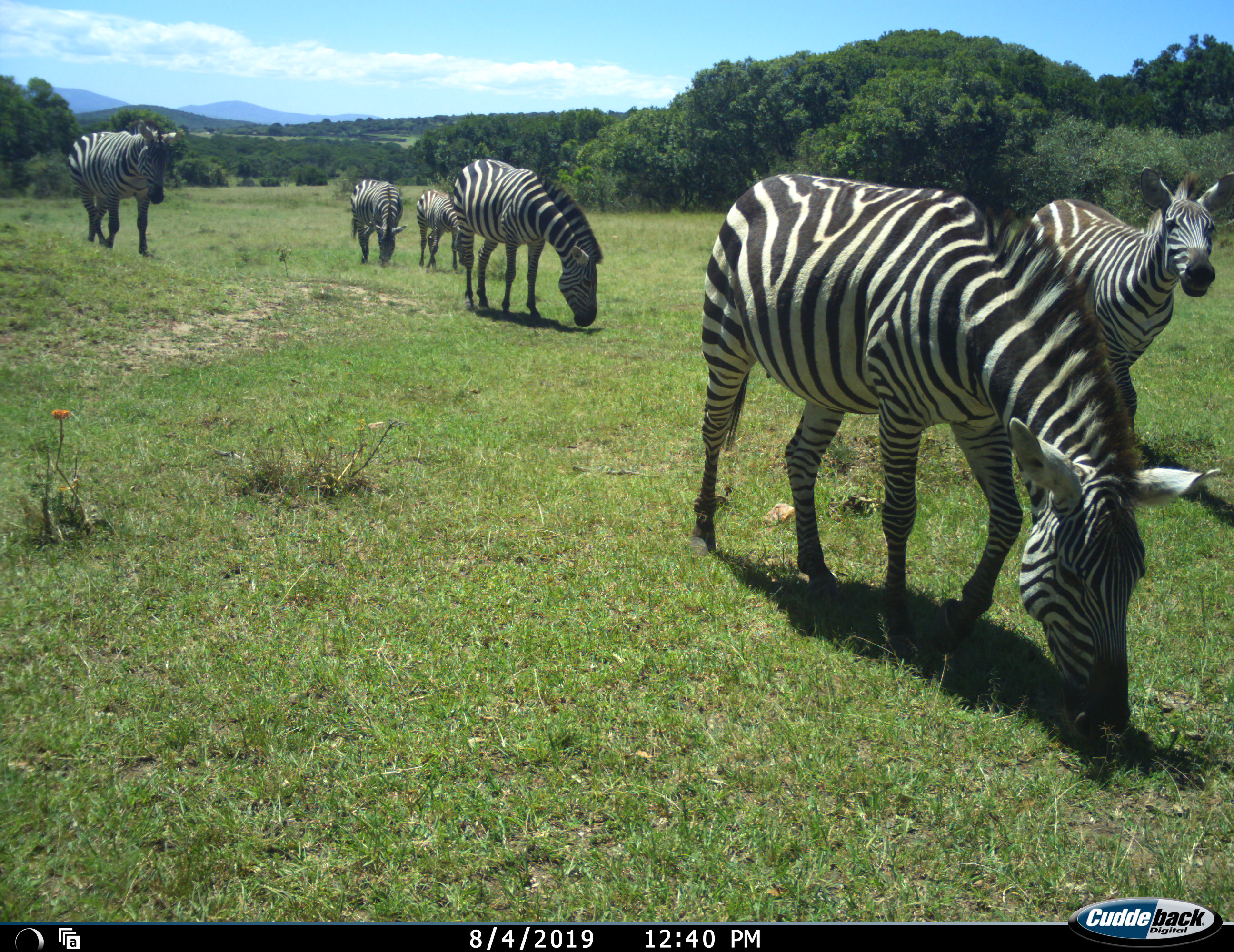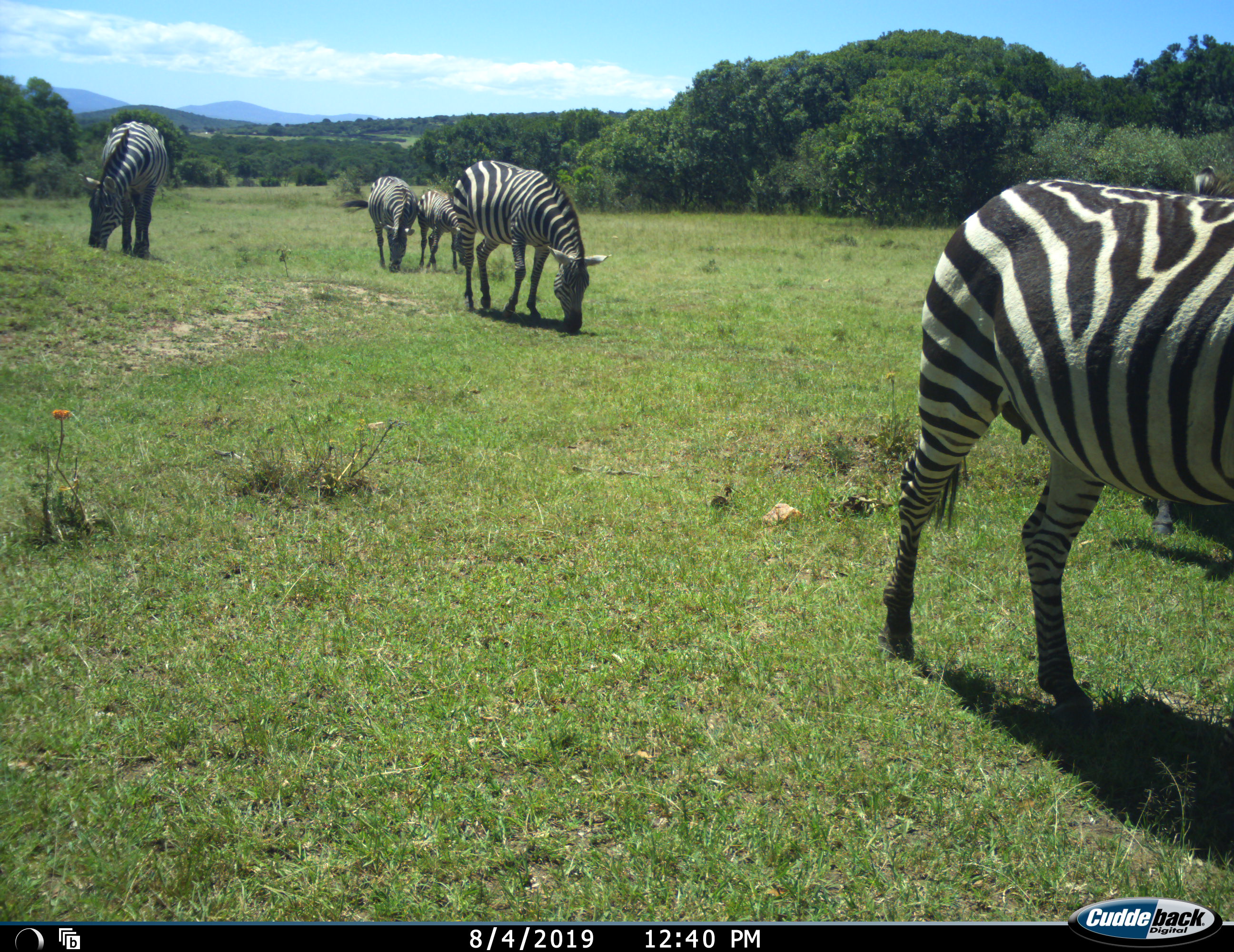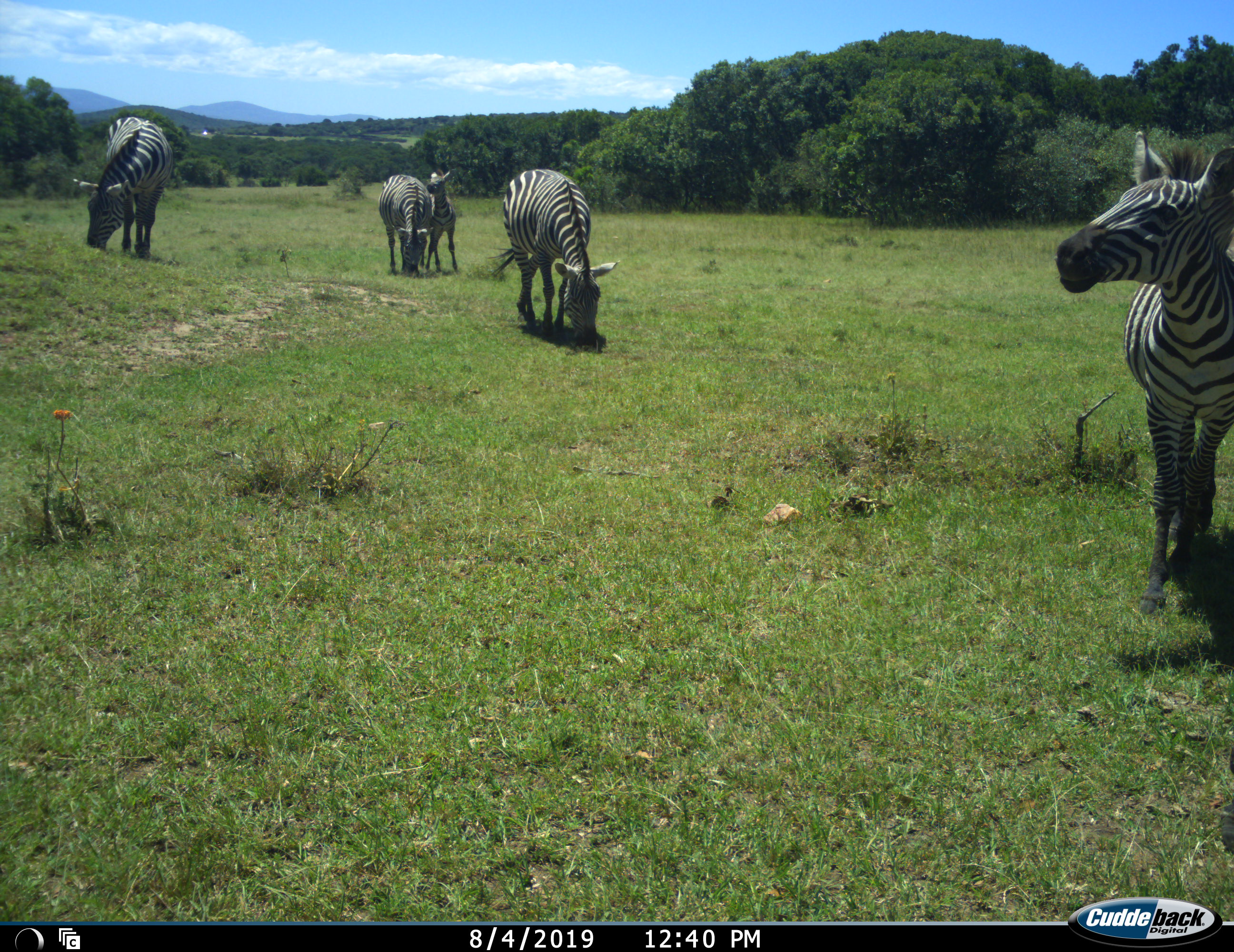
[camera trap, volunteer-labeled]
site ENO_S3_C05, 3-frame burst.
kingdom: Animalia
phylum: Chordata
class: Mammalia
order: Perissodactyla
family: Equidae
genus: Equus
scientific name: Equus quagga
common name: plains zebra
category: zebraplains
Zebraplains (plains zebra) (Equus quagga), count 6. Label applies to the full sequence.